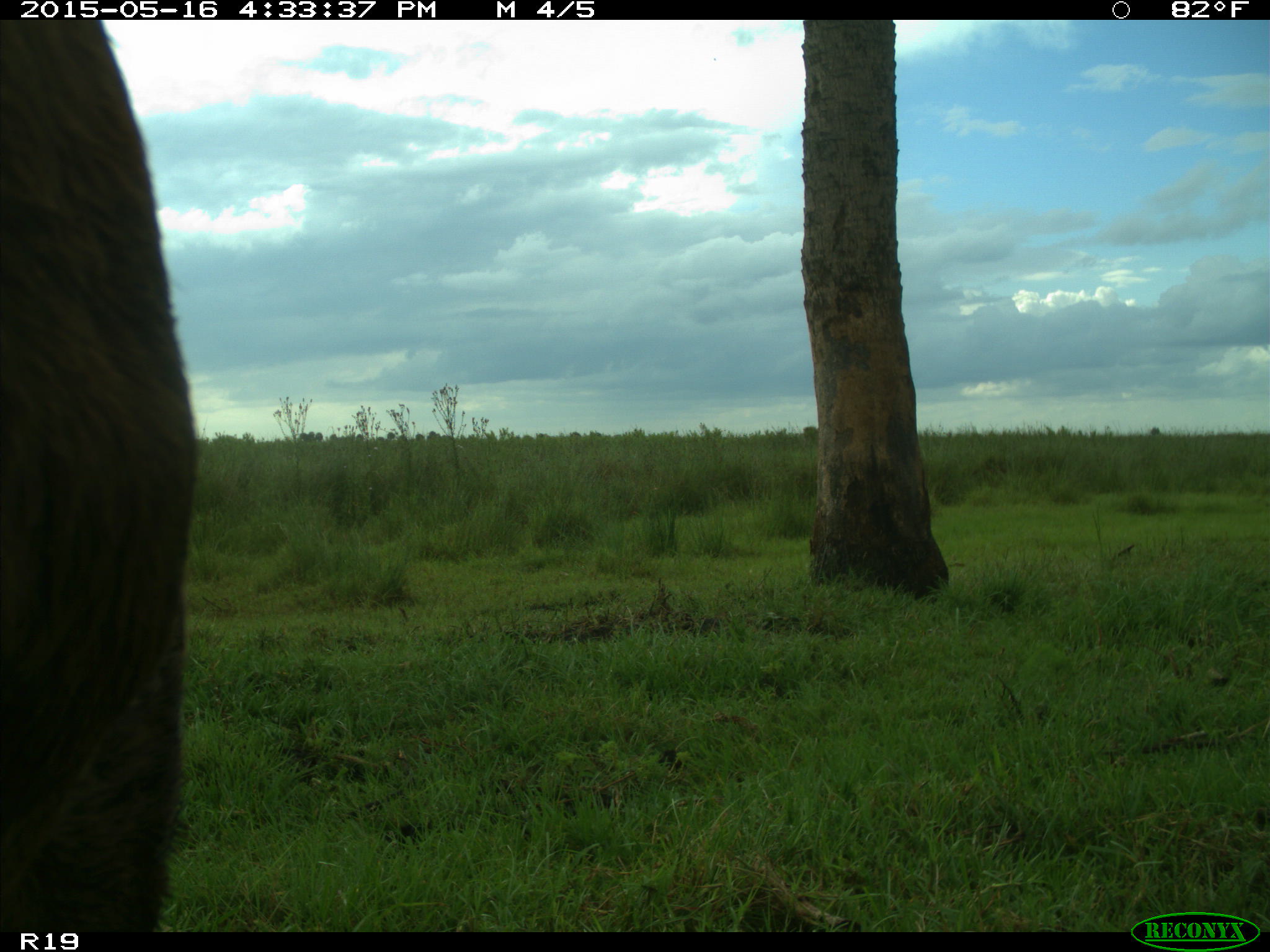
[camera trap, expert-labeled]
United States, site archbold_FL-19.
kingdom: Animalia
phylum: Chordata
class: Mammalia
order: Artiodactyla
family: Bovidae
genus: Bos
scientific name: Bos taurus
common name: domestic cow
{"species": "Bos taurus (domestic cow)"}